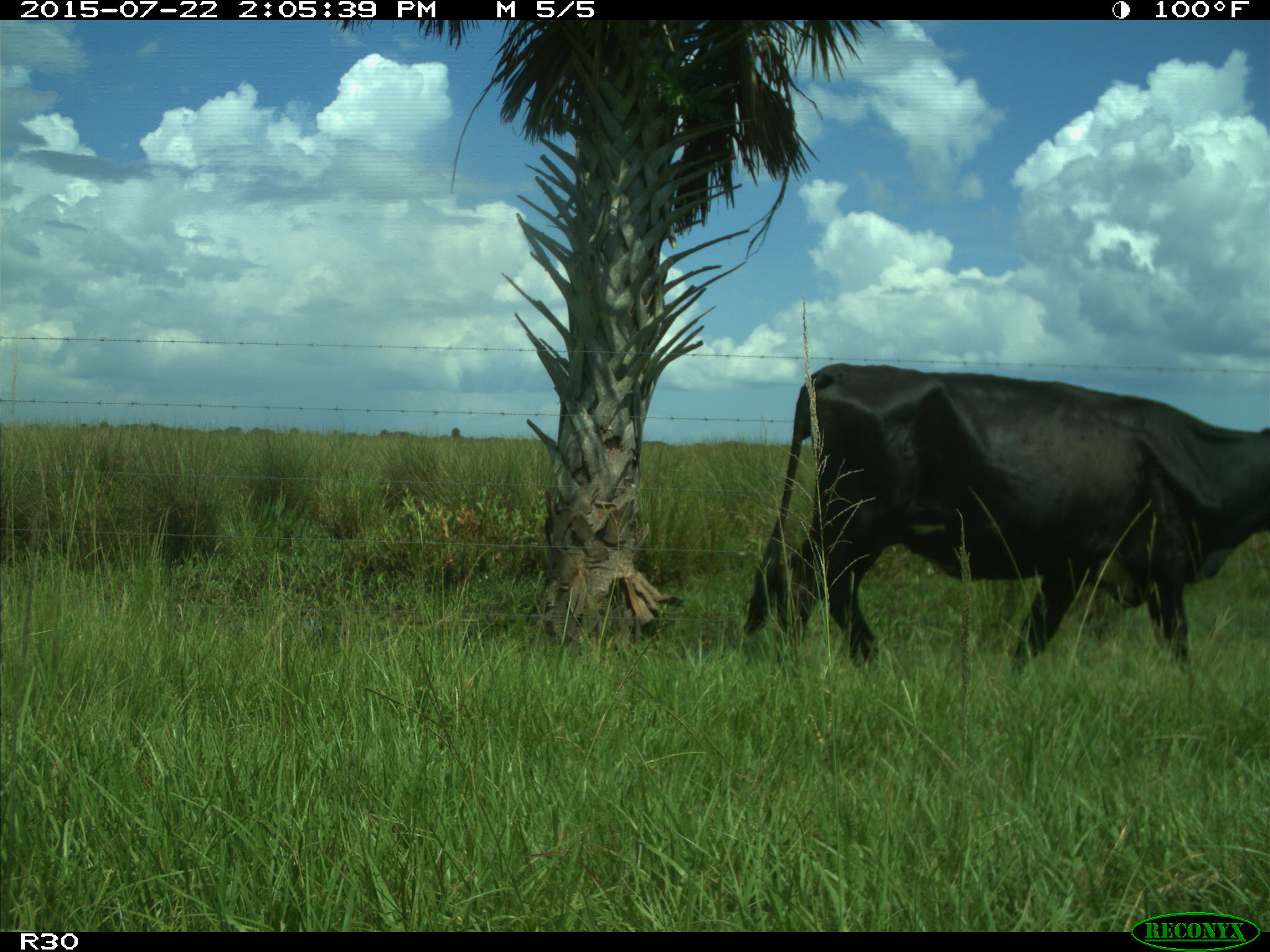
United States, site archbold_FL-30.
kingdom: Animalia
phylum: Chordata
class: Mammalia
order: Artiodactyla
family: Bovidae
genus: Bos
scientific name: Bos taurus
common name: domestic cow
Bos taurus (domestic cow).